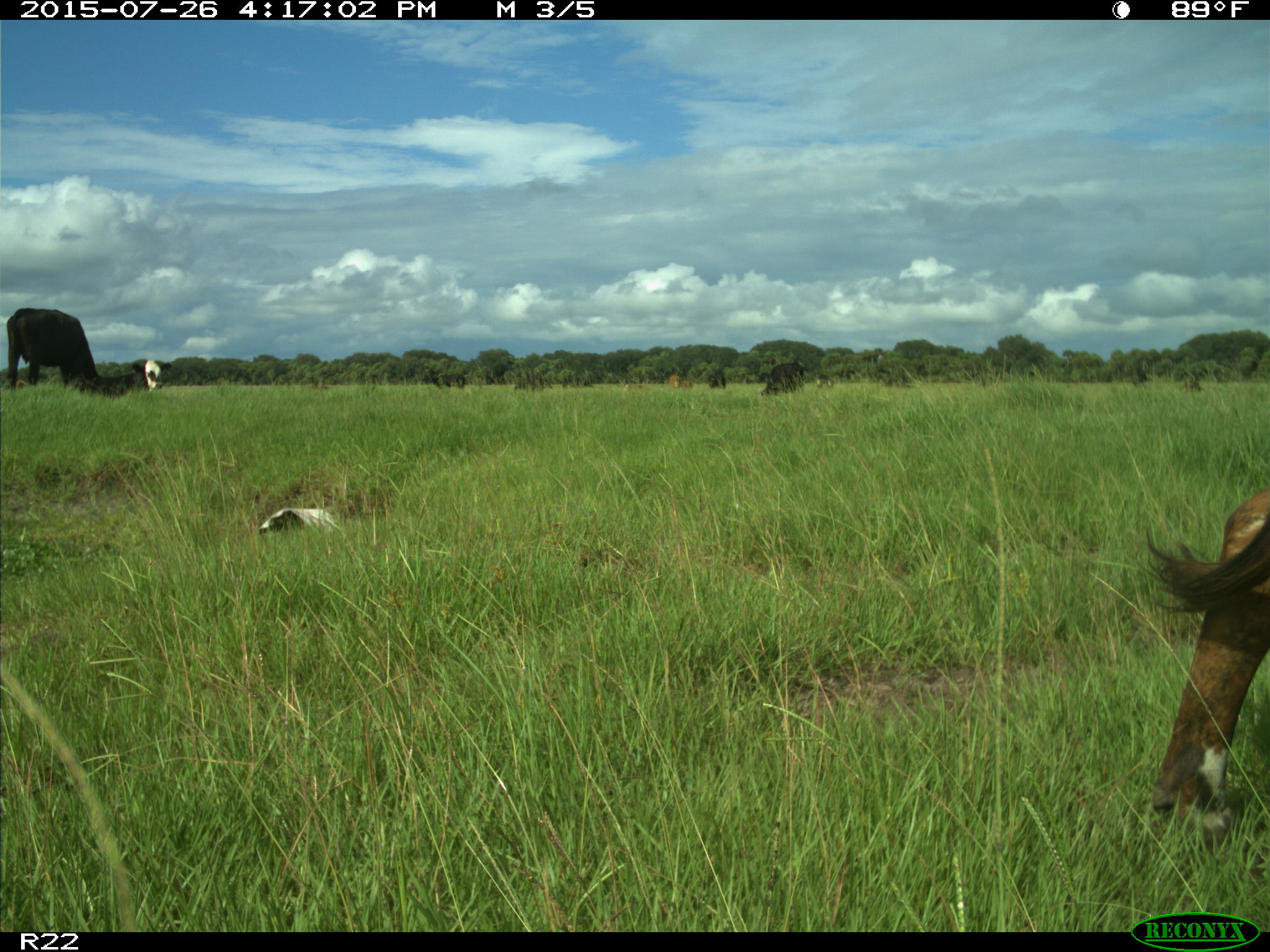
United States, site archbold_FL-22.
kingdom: Animalia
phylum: Chordata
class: Mammalia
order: Artiodactyla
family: Bovidae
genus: Bos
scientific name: Bos taurus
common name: domestic cow